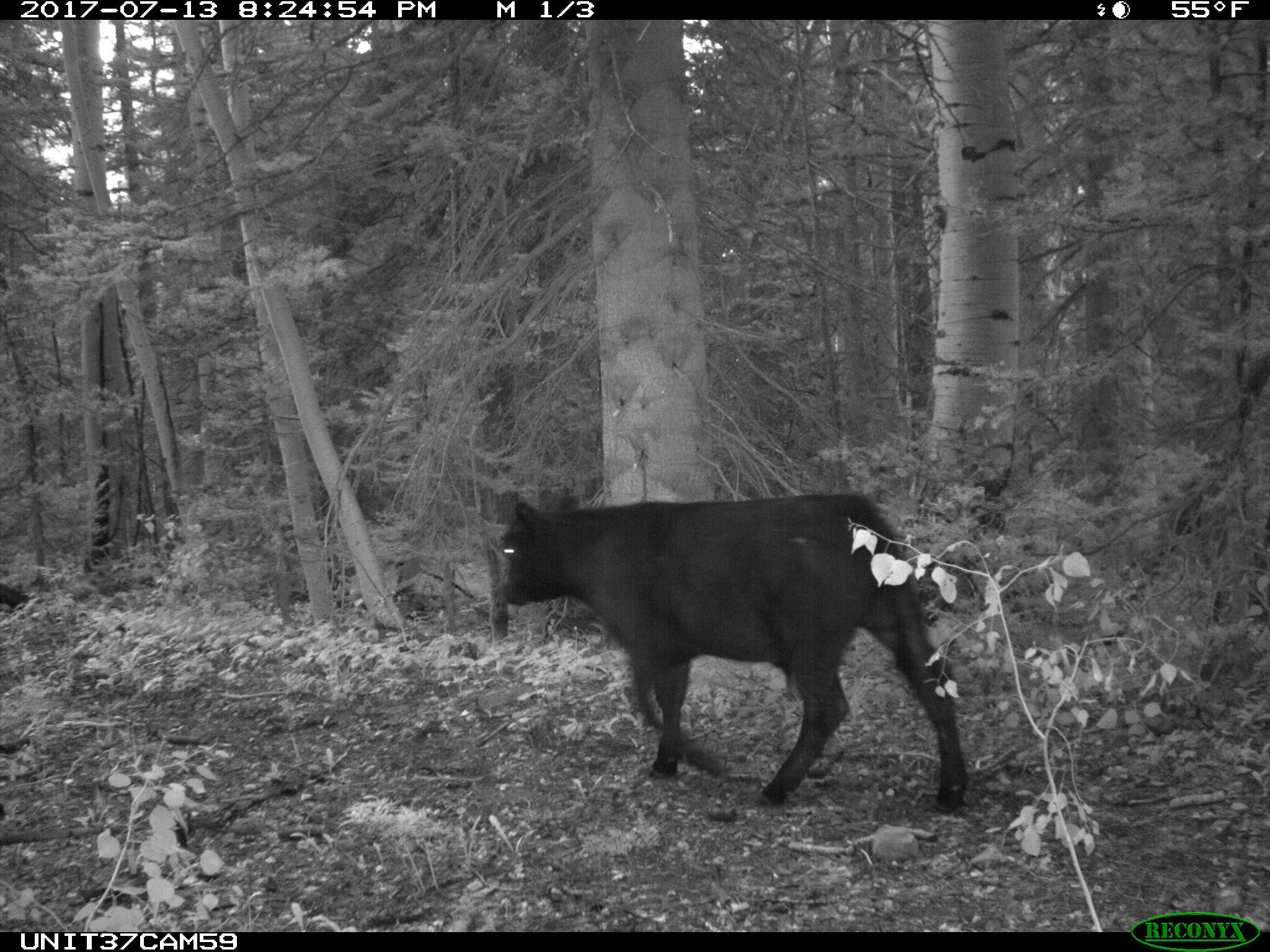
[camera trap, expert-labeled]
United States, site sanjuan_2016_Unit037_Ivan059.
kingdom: Animalia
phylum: Chordata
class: Mammalia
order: Artiodactyla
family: Bovidae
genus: Bos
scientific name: Bos taurus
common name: domestic cow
Bos taurus (domestic cow).